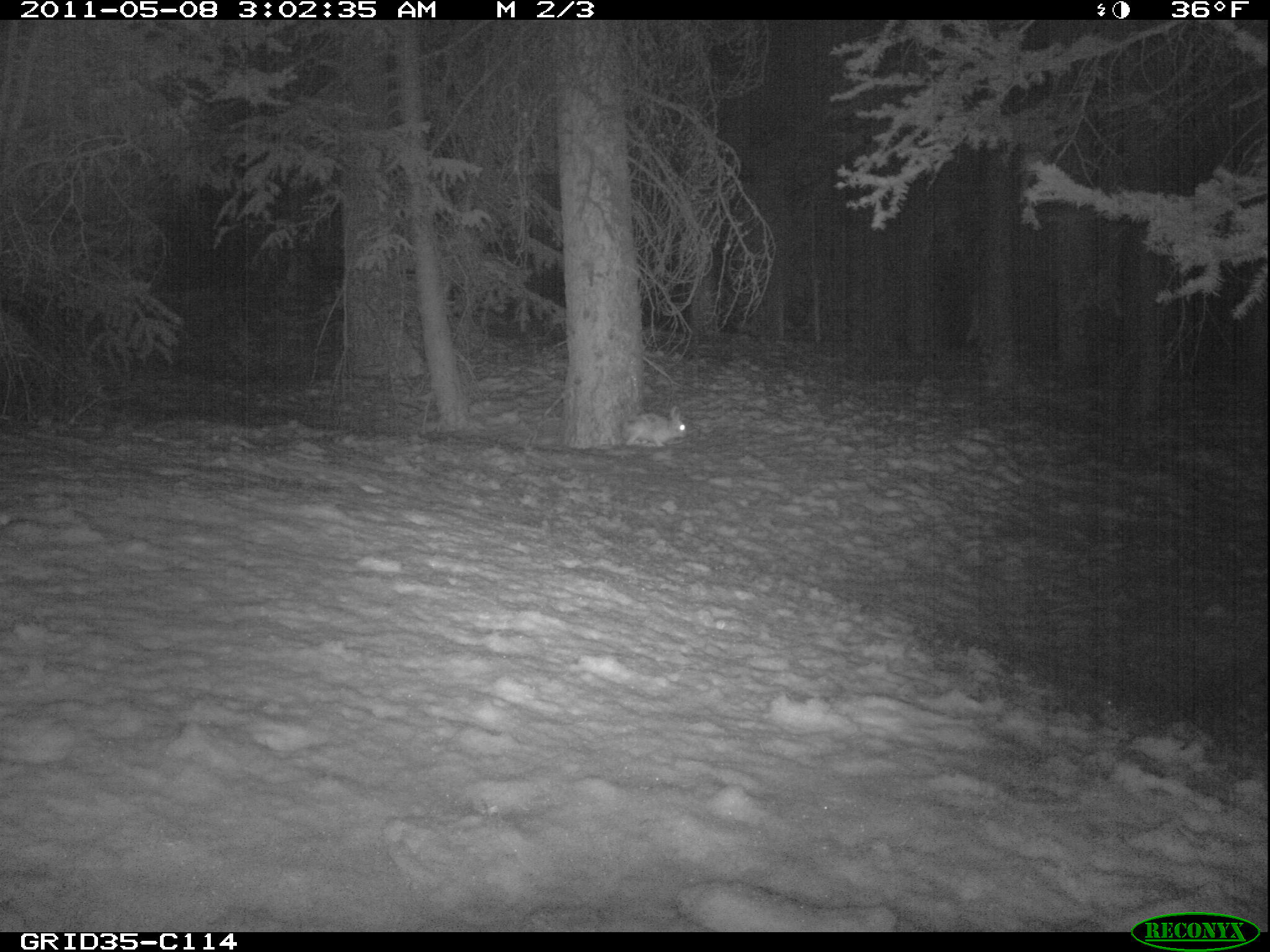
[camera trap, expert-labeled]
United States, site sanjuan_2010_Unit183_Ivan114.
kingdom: Animalia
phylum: Chordata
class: Mammalia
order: Lagomorpha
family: Leporidae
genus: Lepus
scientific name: Lepus americanus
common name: snowshoe hare